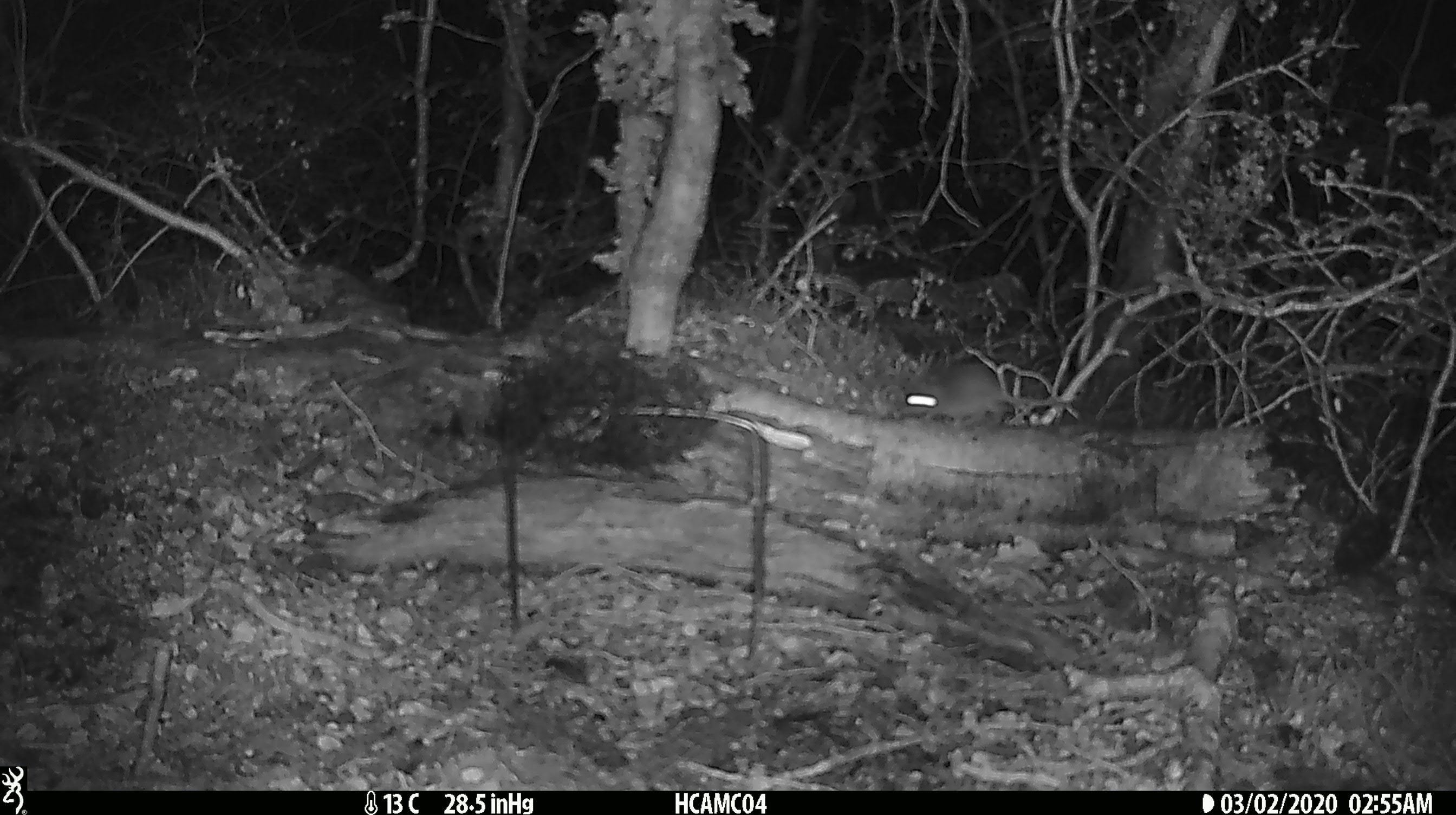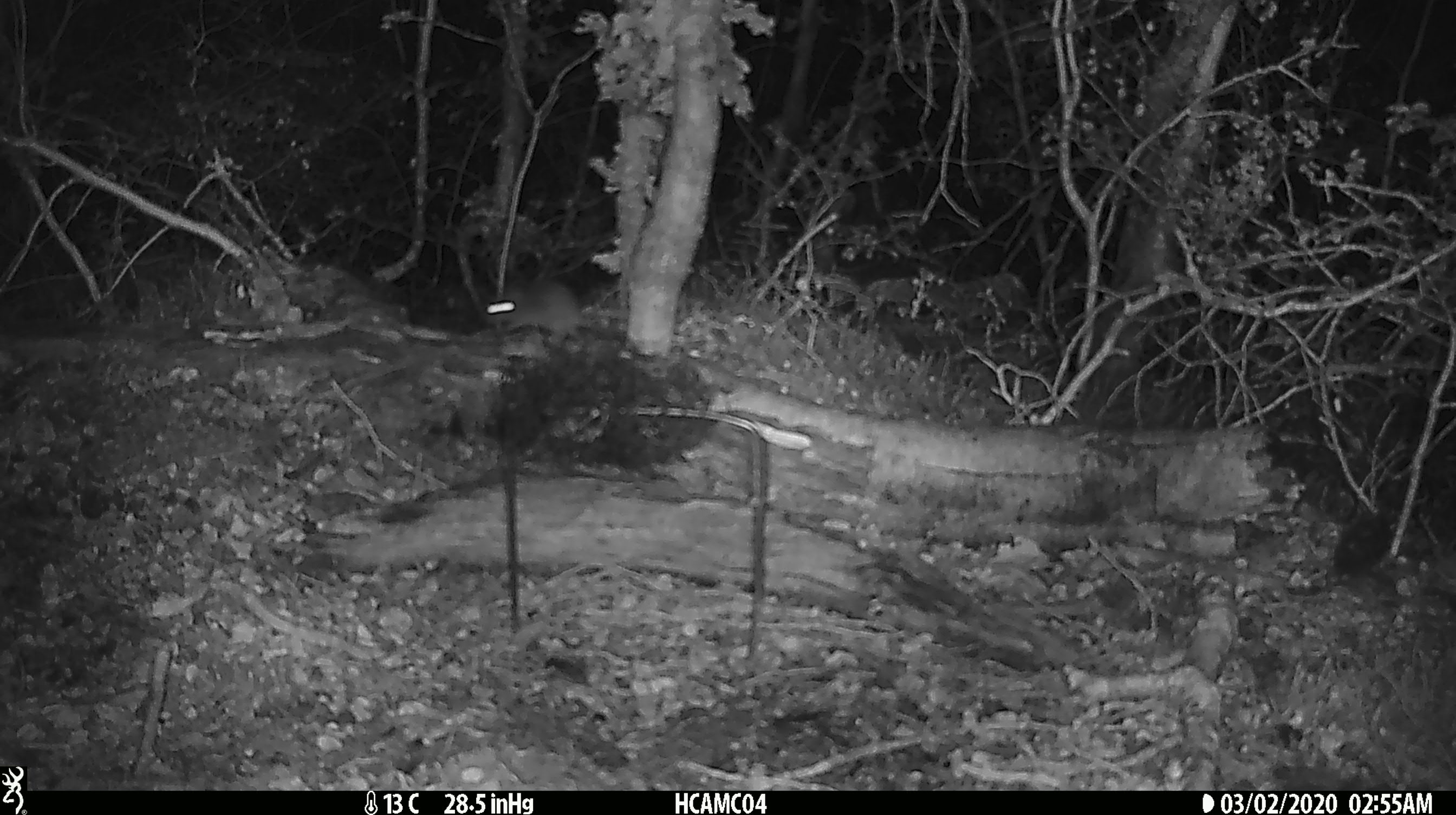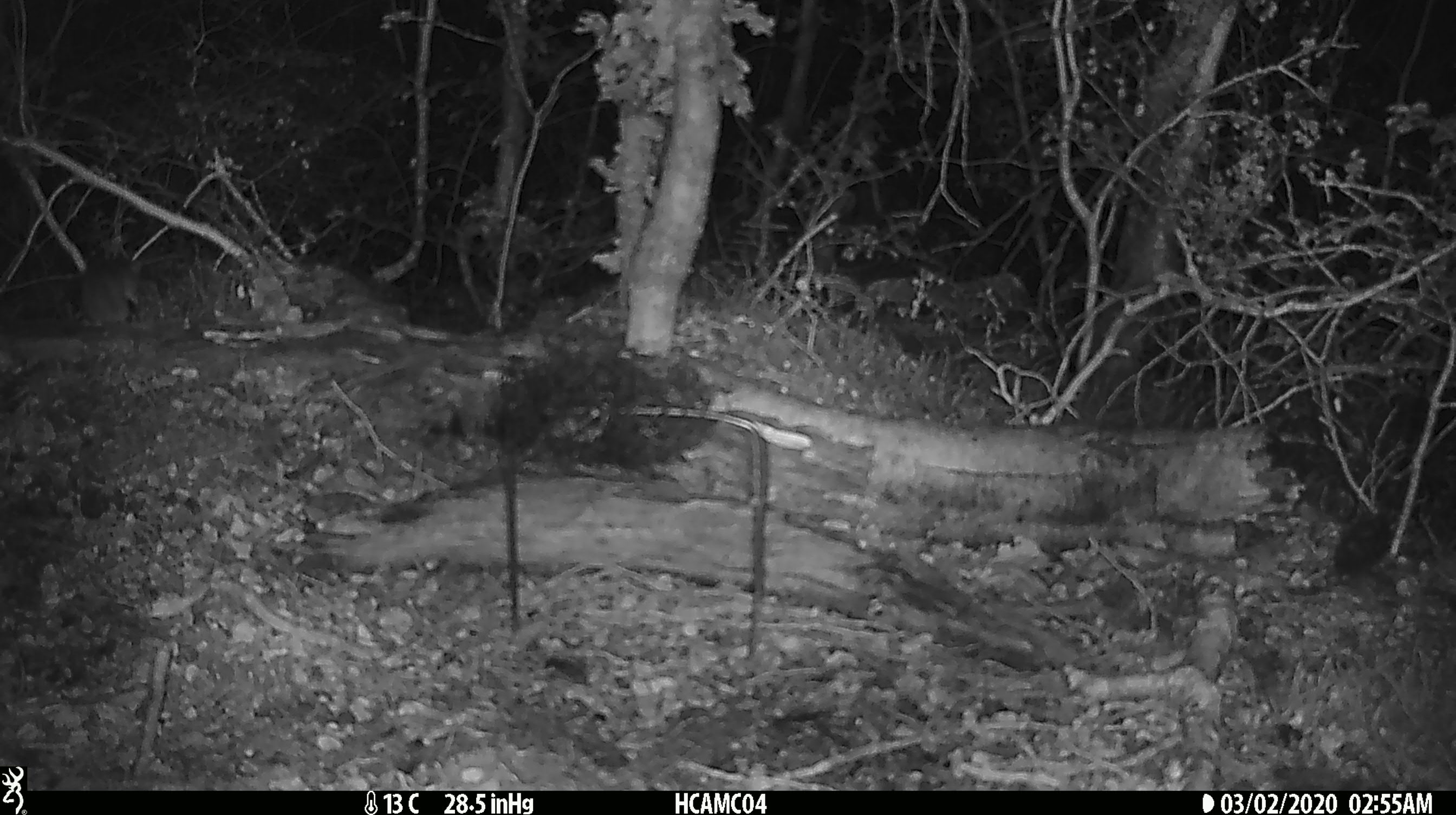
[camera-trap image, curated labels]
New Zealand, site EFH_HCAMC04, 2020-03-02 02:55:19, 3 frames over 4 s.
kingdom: Animalia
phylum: Chordata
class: Mammalia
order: Rodentia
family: Muridae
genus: Mus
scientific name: Mus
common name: mouse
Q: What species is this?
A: Mouse (Mus).